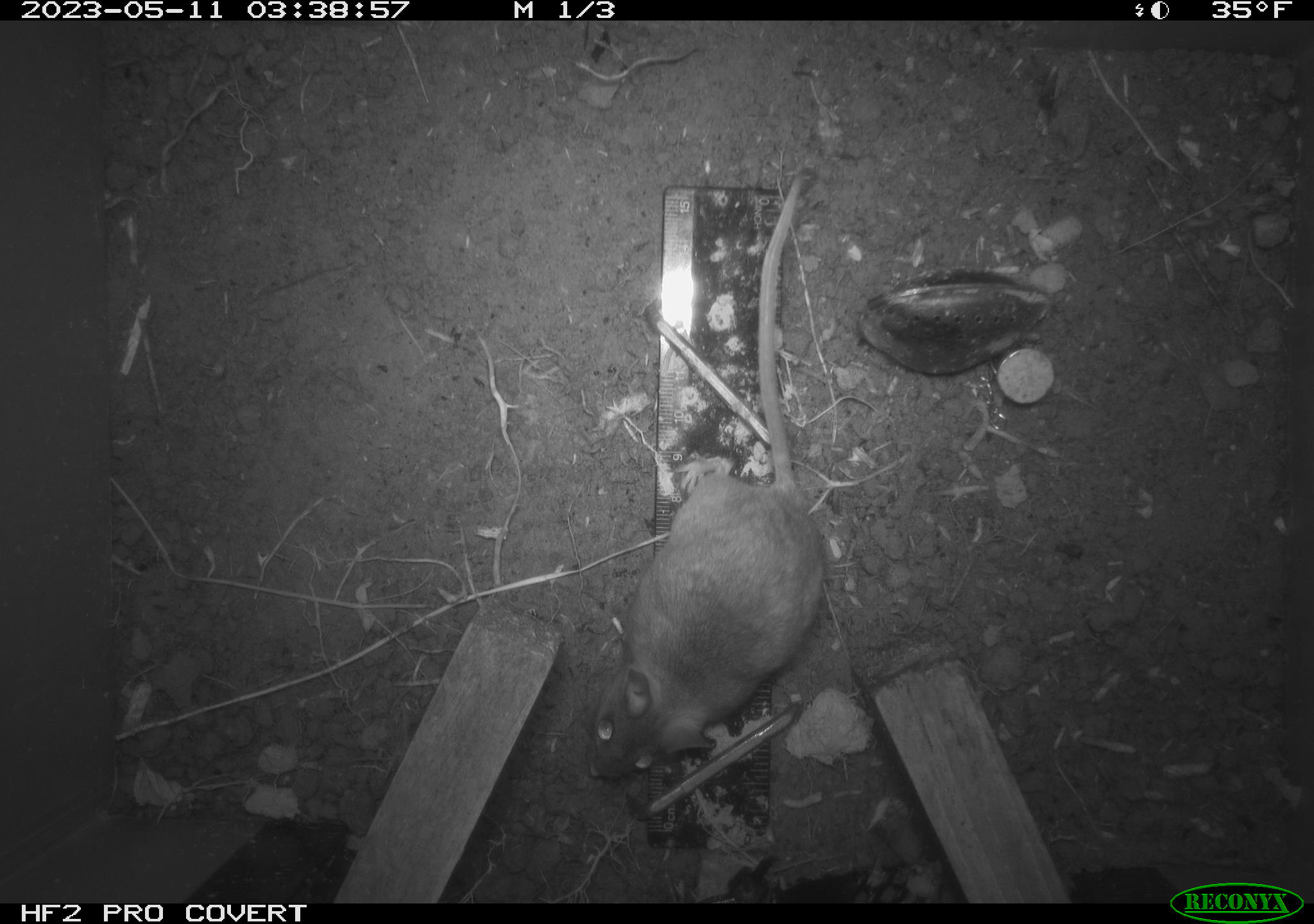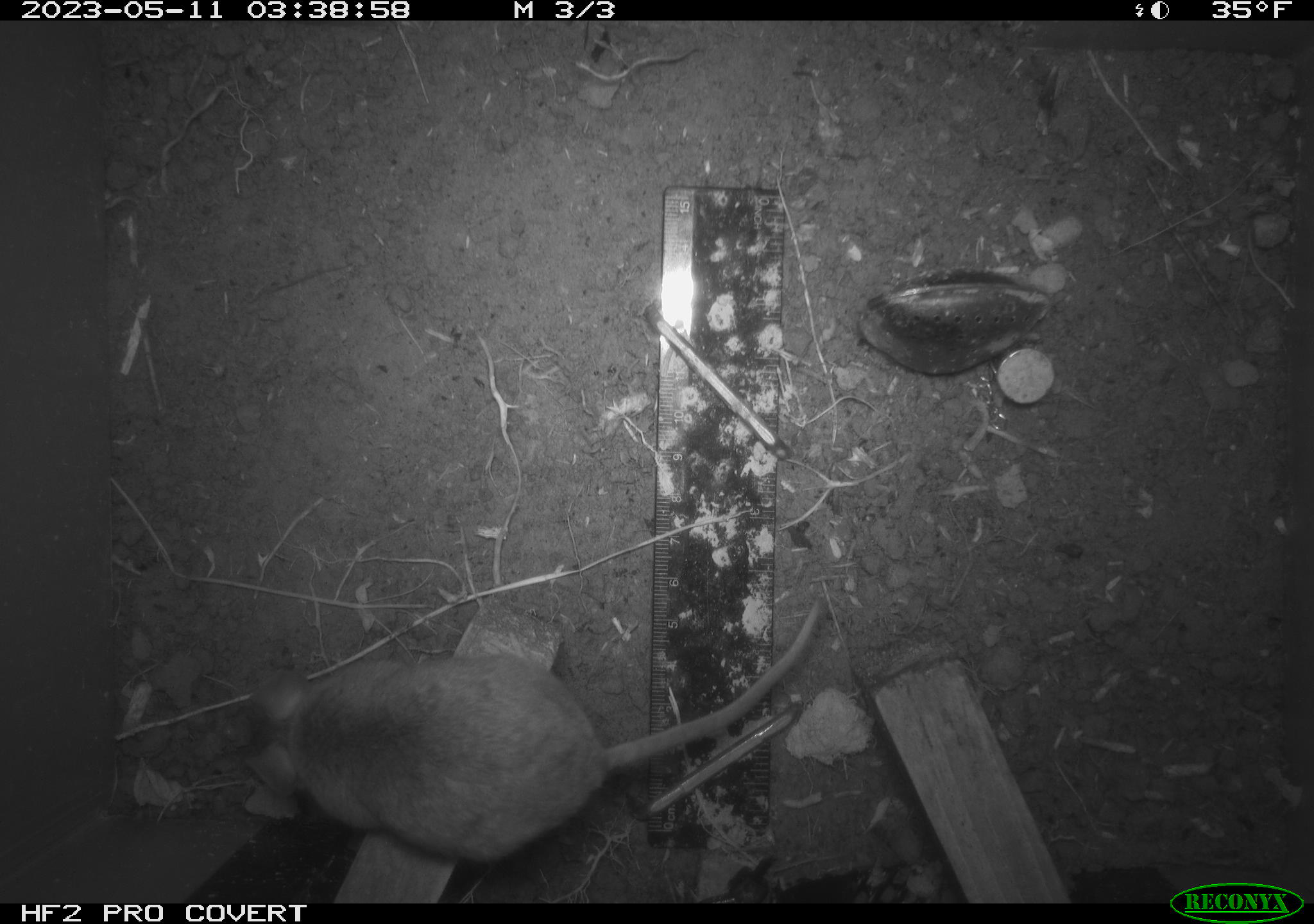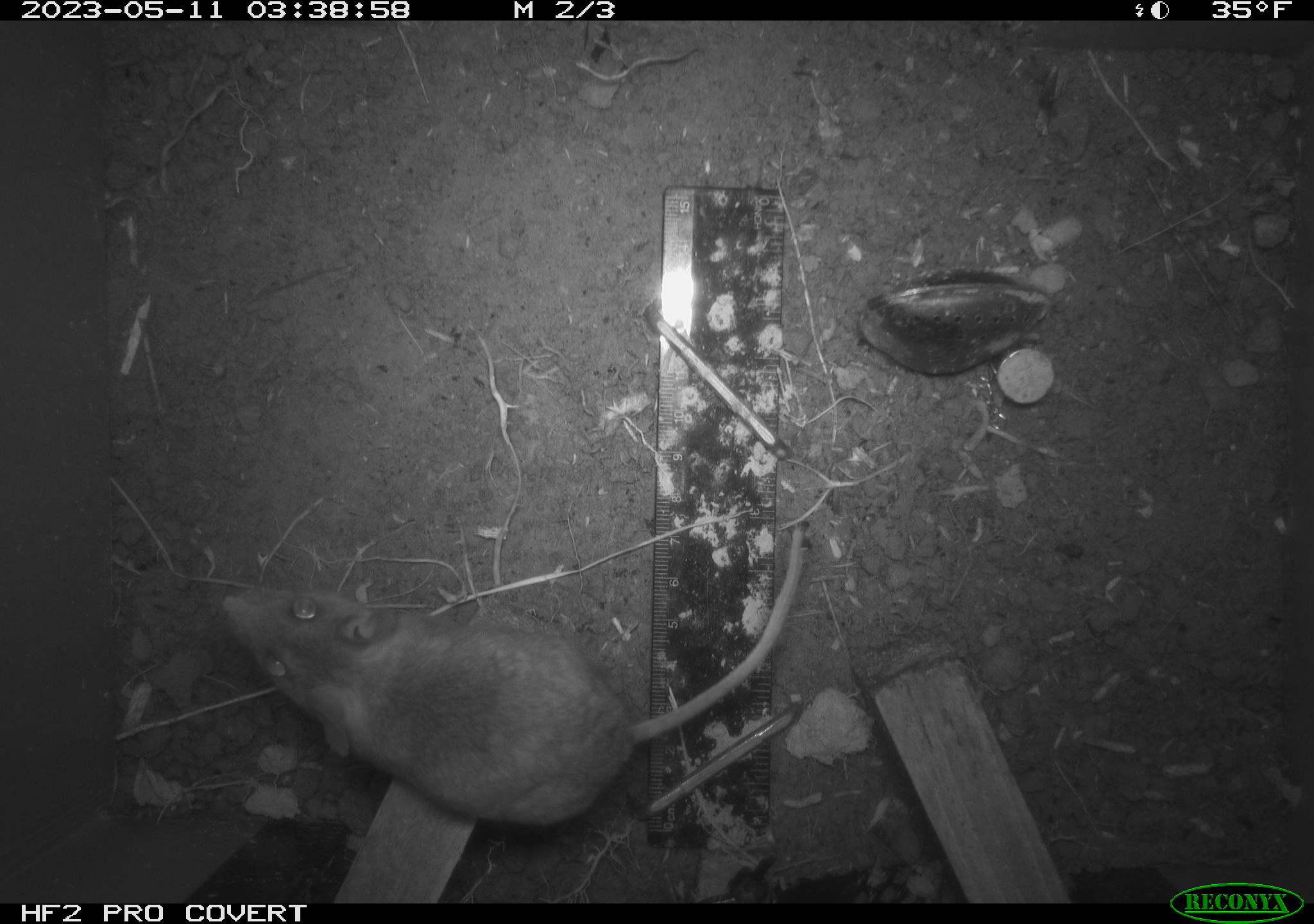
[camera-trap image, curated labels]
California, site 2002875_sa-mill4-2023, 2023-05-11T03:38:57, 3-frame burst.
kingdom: Animalia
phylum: Chordata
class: Mammalia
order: Rodentia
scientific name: Rodentia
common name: mouse species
Mouse species (Rodentia).